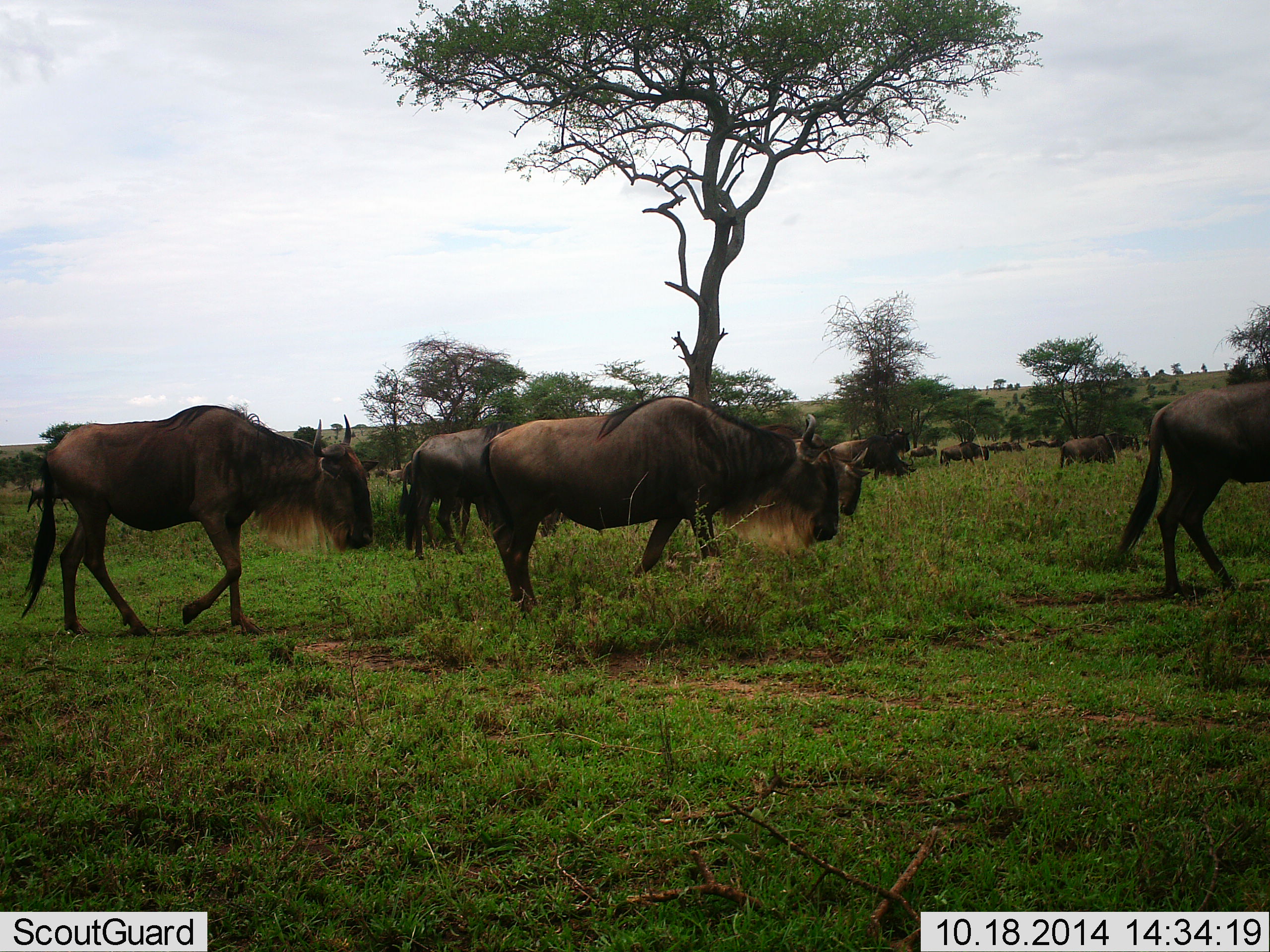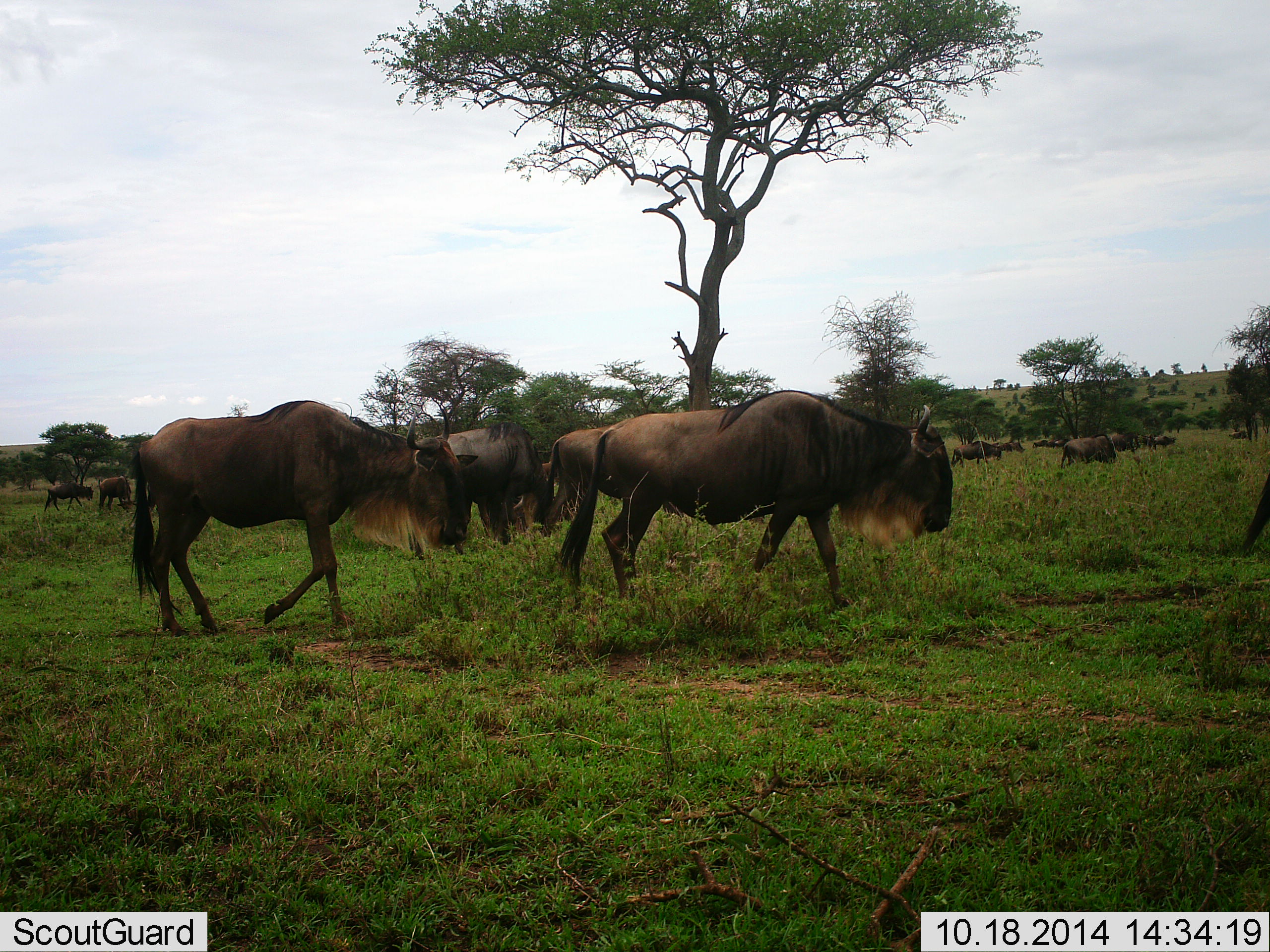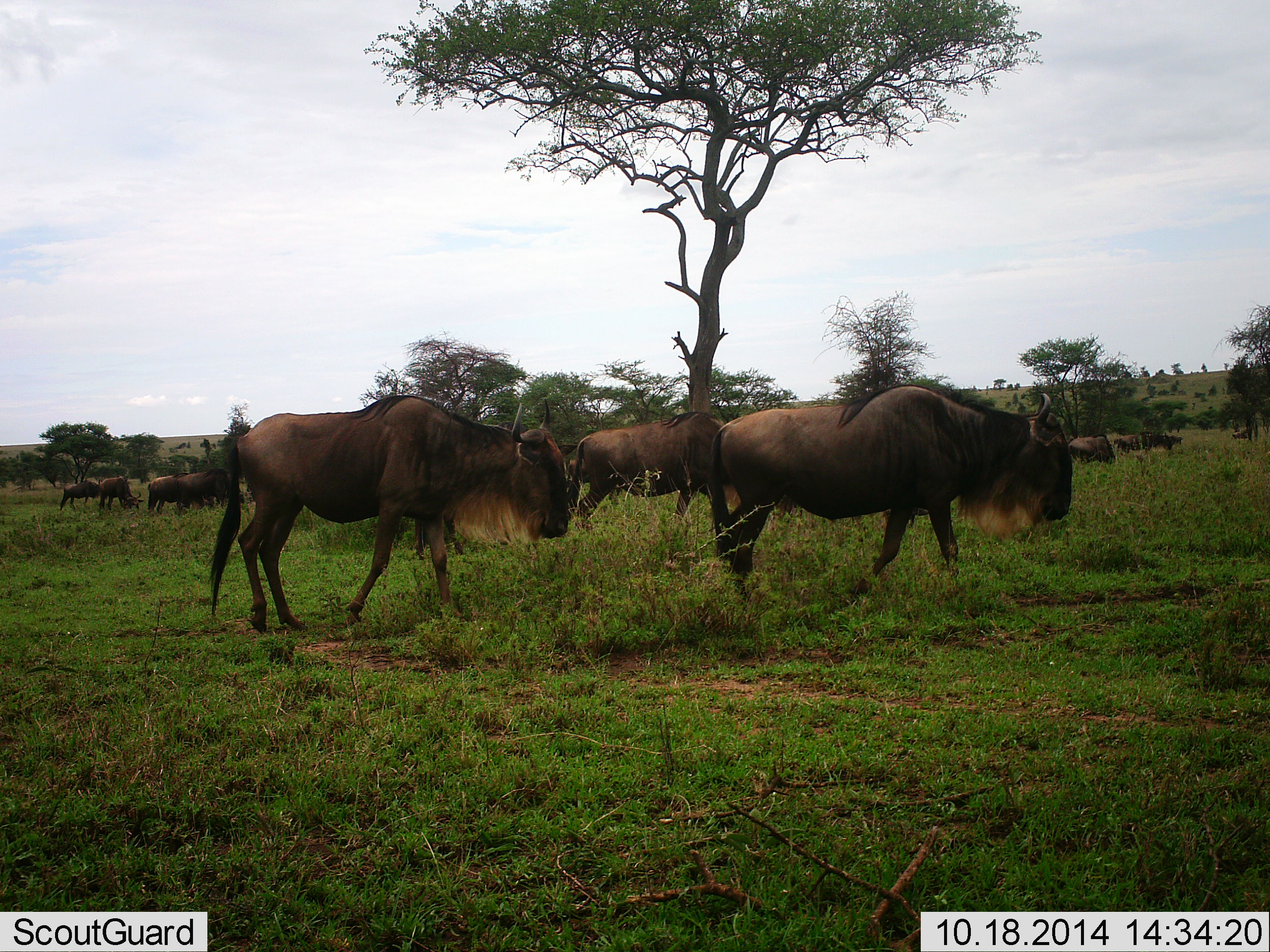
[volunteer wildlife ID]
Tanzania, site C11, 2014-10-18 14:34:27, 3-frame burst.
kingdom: Animalia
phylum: Chordata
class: Mammalia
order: Artiodactyla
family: Bovidae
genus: Connochaetes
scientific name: Connochaetes taurinus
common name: blue wildebeest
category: wildebeest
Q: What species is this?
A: Wildebeest (blue wildebeest) (Connochaetes taurinus).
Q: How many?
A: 11-50.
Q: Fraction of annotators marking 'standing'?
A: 18%.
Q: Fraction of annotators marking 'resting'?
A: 0%.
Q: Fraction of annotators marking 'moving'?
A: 100%.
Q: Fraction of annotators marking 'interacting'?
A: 0%.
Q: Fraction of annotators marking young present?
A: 0%.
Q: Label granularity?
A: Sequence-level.